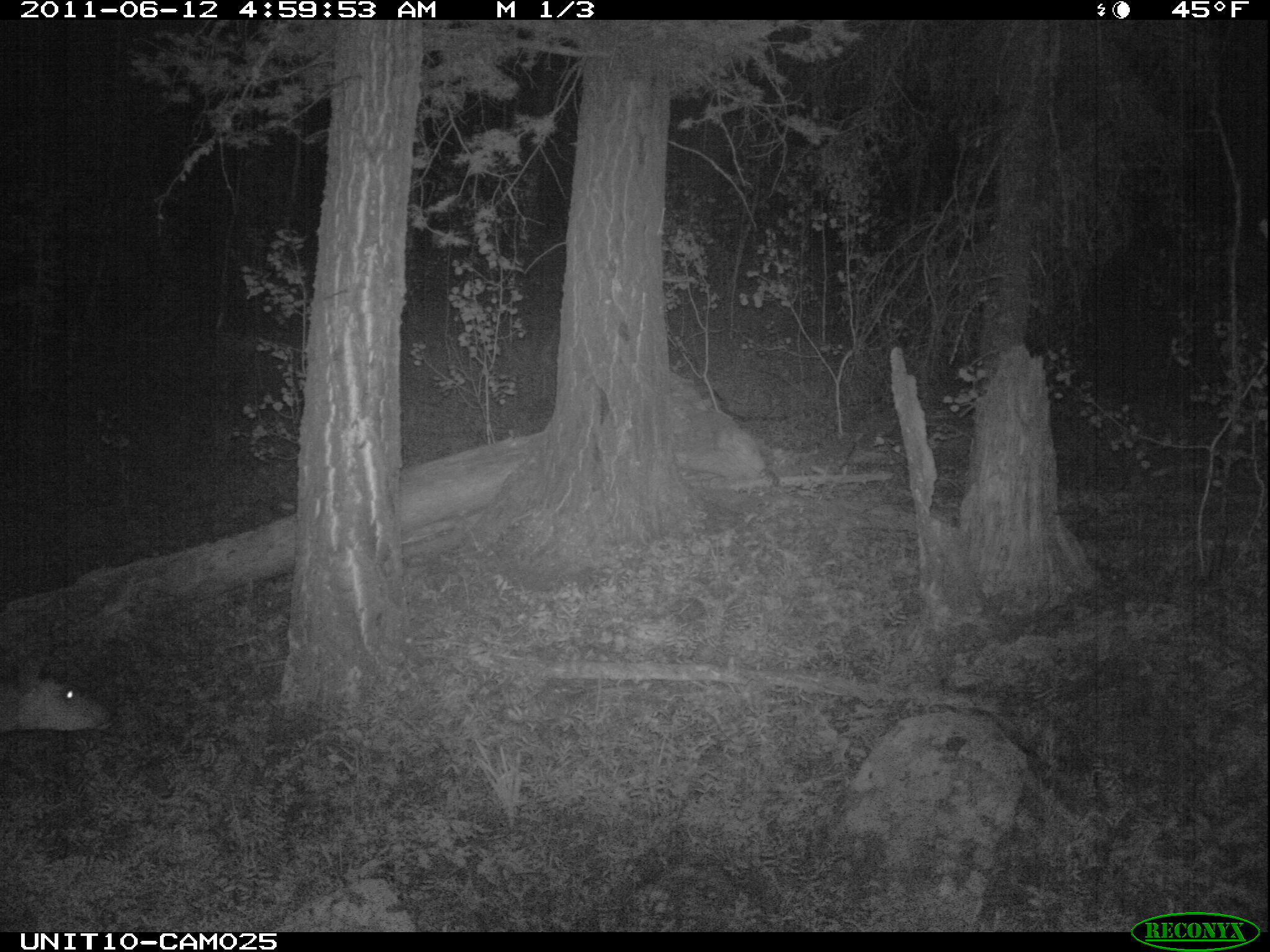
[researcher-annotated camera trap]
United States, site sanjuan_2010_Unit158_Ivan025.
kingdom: Animalia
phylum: Chordata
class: Mammalia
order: Artiodactyla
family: Cervidae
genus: Odocoileus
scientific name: Odocoileus hemionus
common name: mule deer